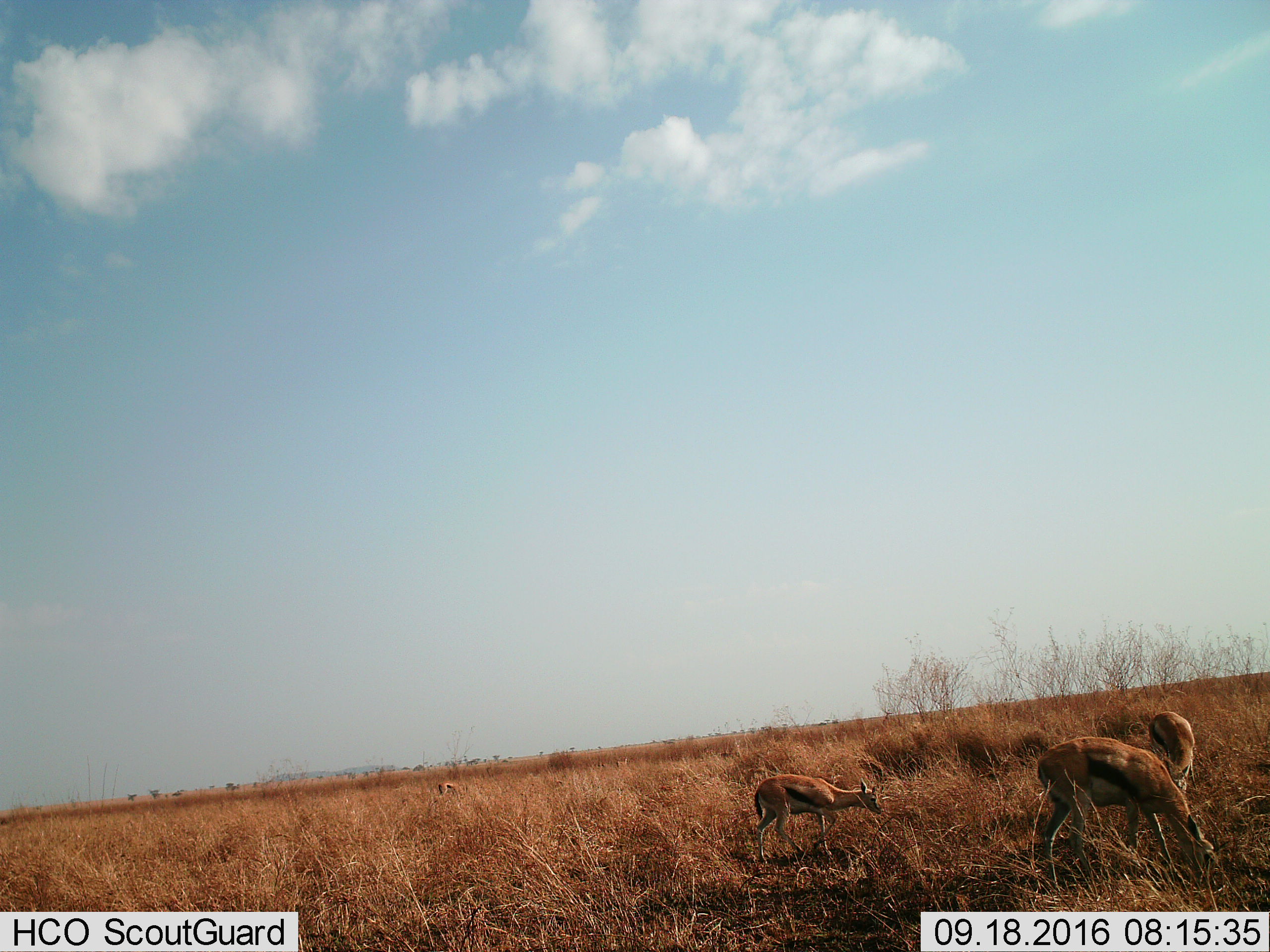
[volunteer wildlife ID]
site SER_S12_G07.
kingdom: Animalia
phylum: Chordata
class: Mammalia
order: Artiodactyla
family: Bovidae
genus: Eudorcas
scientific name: Eudorcas thomsonii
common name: thomson's gazelle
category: gazellethomsons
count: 4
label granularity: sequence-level